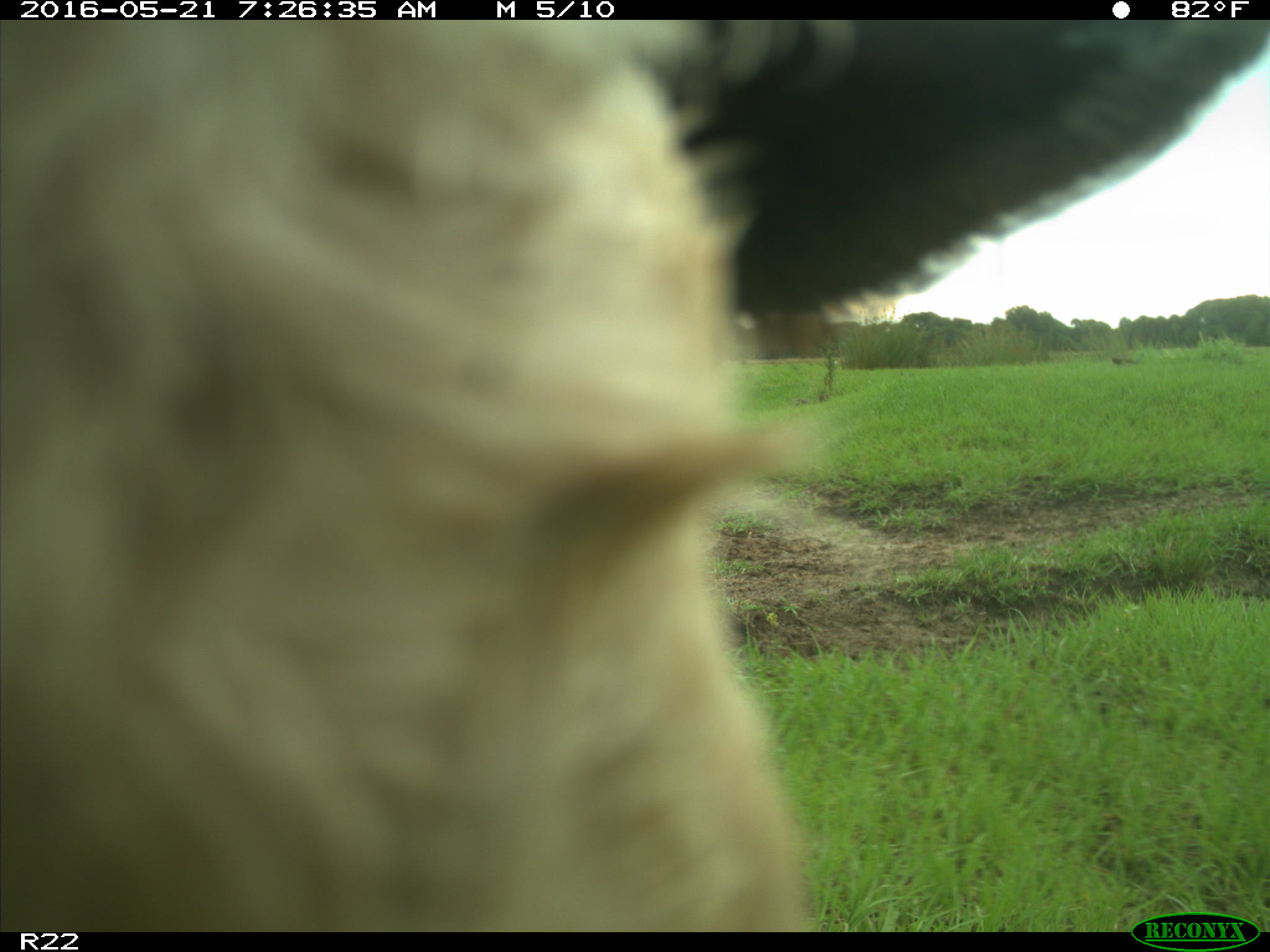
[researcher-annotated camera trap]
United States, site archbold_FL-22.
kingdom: Animalia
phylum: Chordata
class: Mammalia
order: Artiodactyla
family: Bovidae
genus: Bos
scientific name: Bos taurus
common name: domestic cow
Bos taurus (domestic cow).